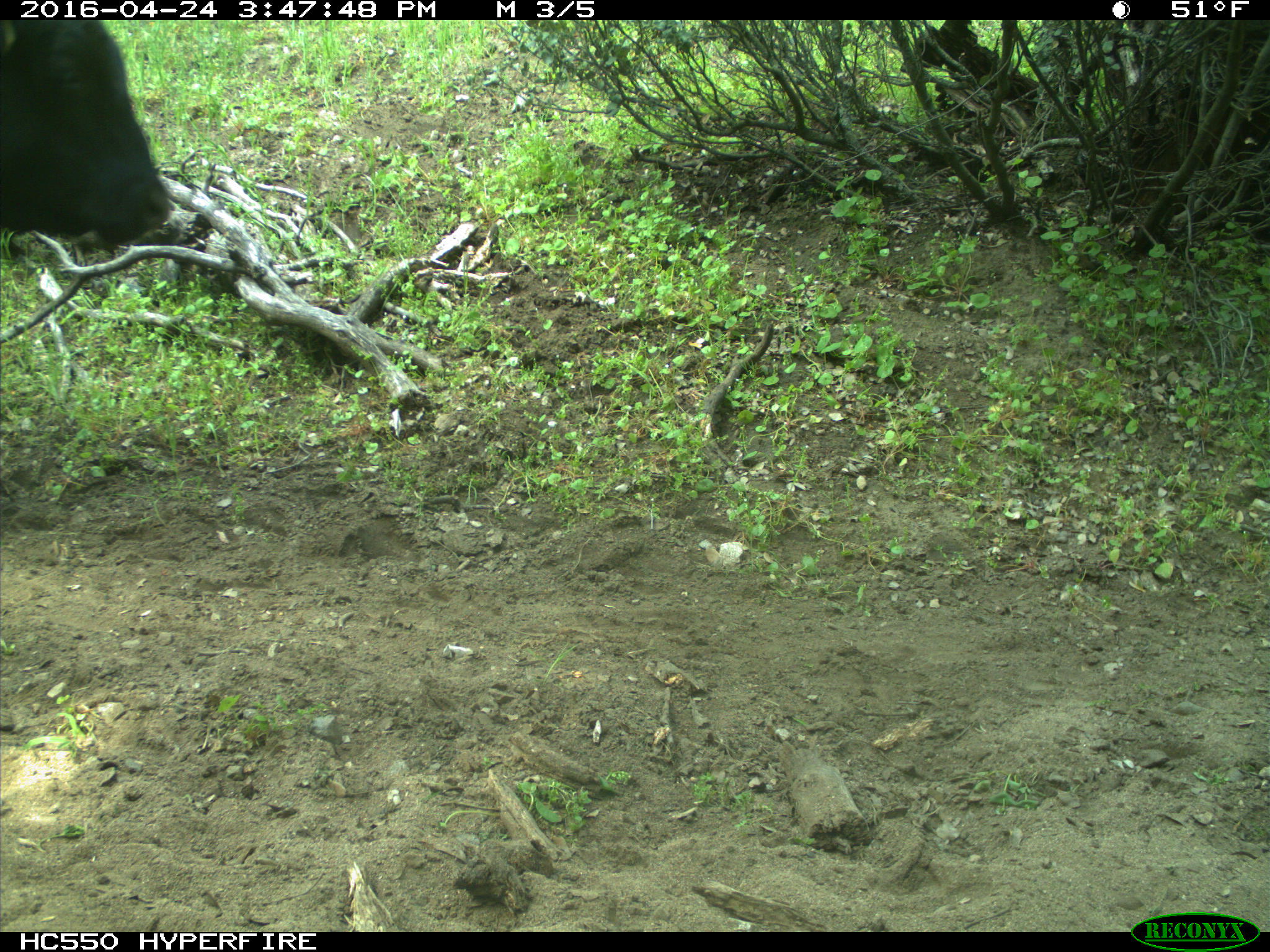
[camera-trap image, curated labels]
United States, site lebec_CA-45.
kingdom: Animalia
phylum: Chordata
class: Mammalia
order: Artiodactyla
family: Bovidae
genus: Bos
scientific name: Bos taurus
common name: domestic cow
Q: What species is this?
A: Bos taurus (domestic cow).